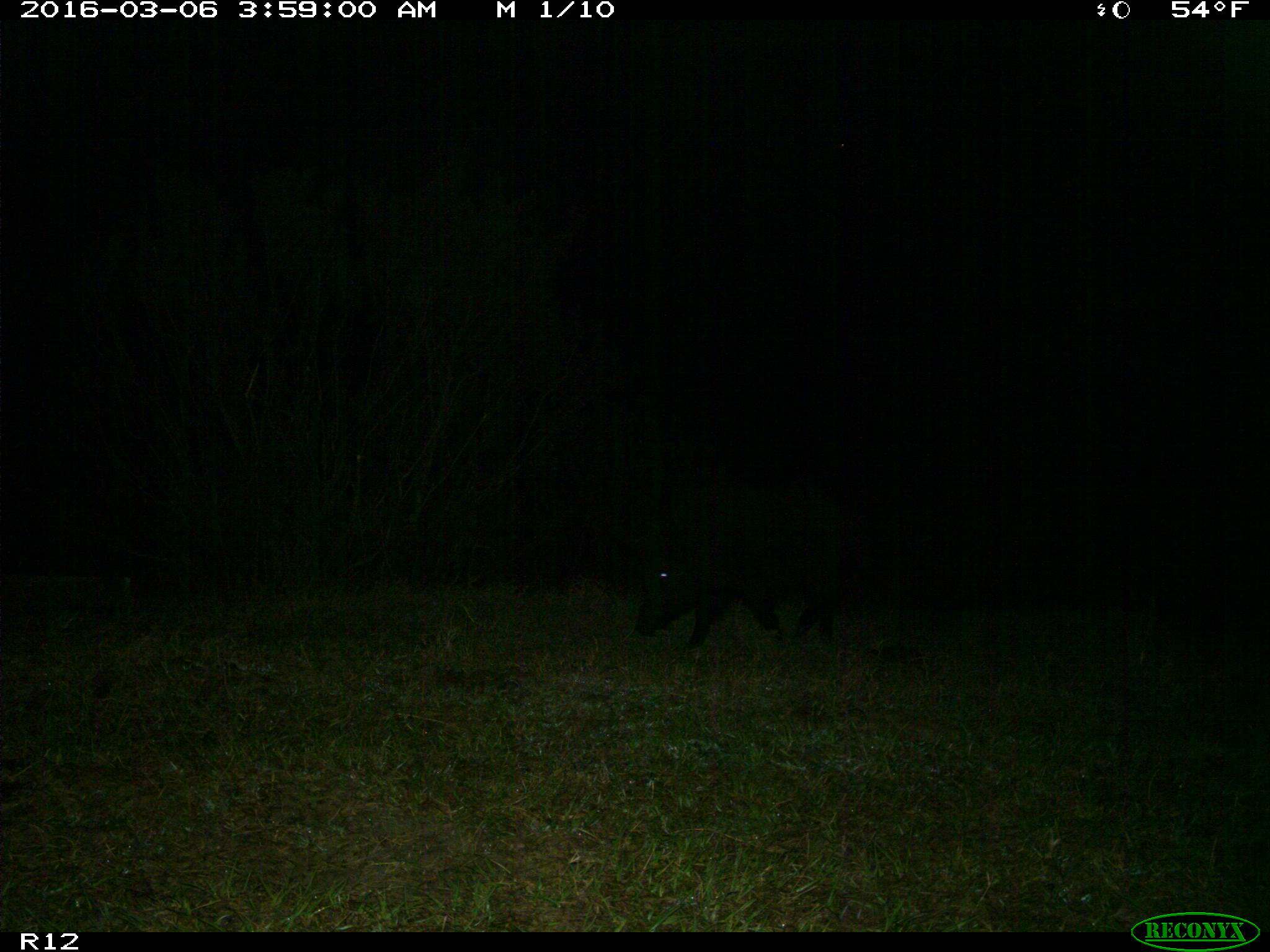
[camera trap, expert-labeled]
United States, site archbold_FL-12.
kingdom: Animalia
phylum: Chordata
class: Mammalia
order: Artiodactyla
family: Suidae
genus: Sus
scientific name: Sus scrofa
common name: wild boar